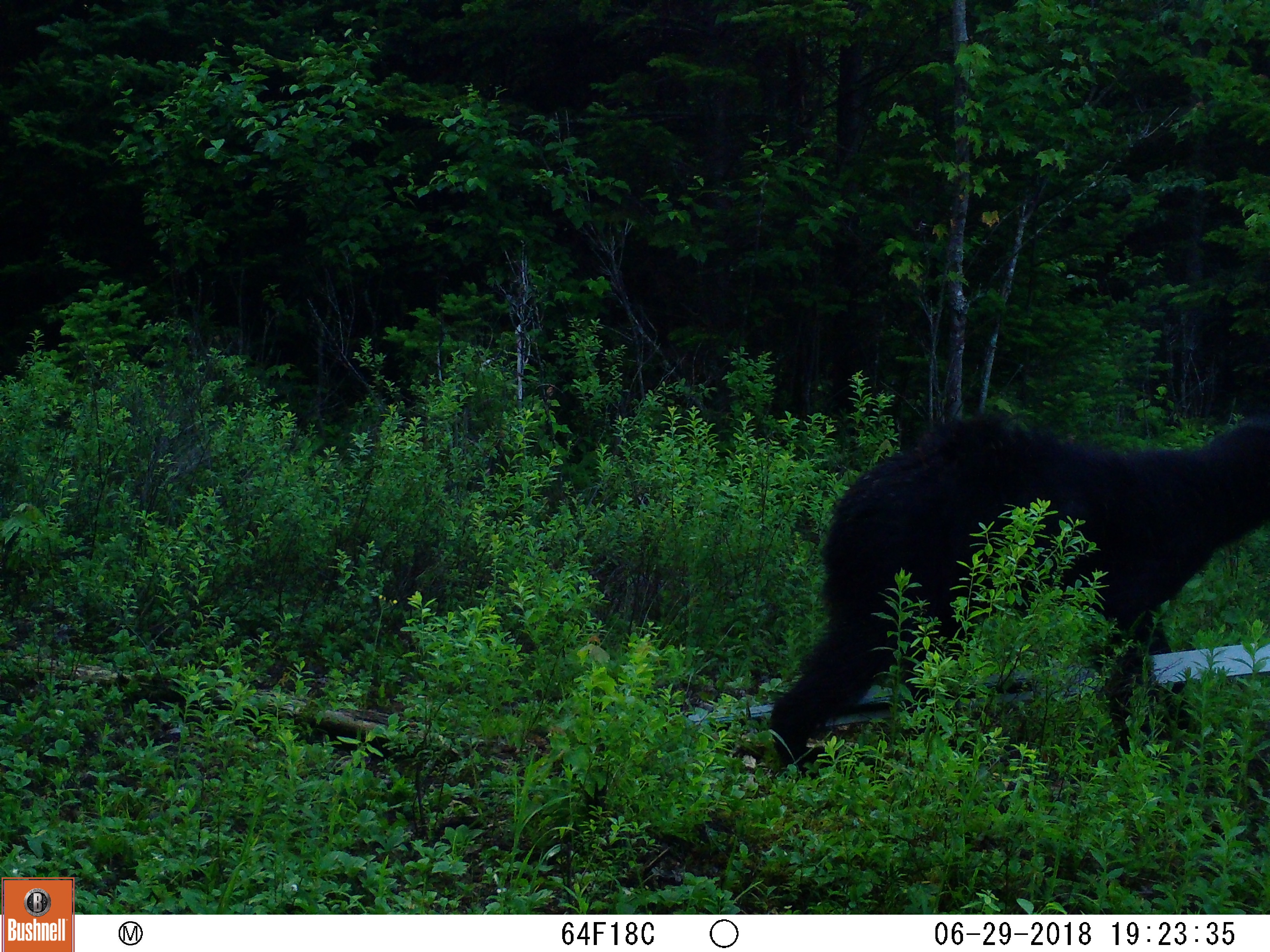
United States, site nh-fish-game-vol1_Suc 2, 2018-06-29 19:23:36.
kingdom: Animalia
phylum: Chordata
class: Mammalia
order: Carnivora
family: Ursidae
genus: Ursus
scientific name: Ursus americanus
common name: black bear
Black bear (Ursus americanus).